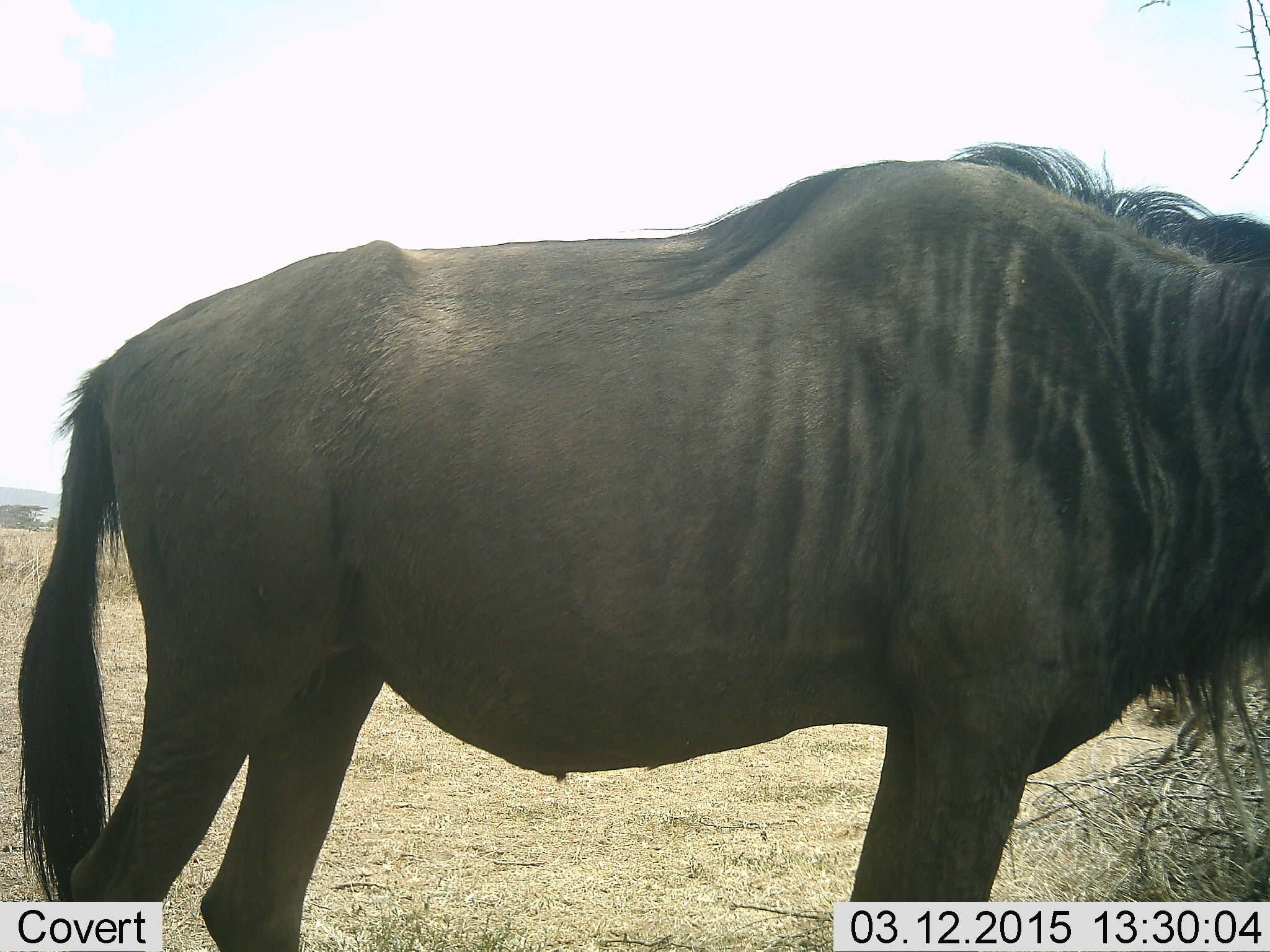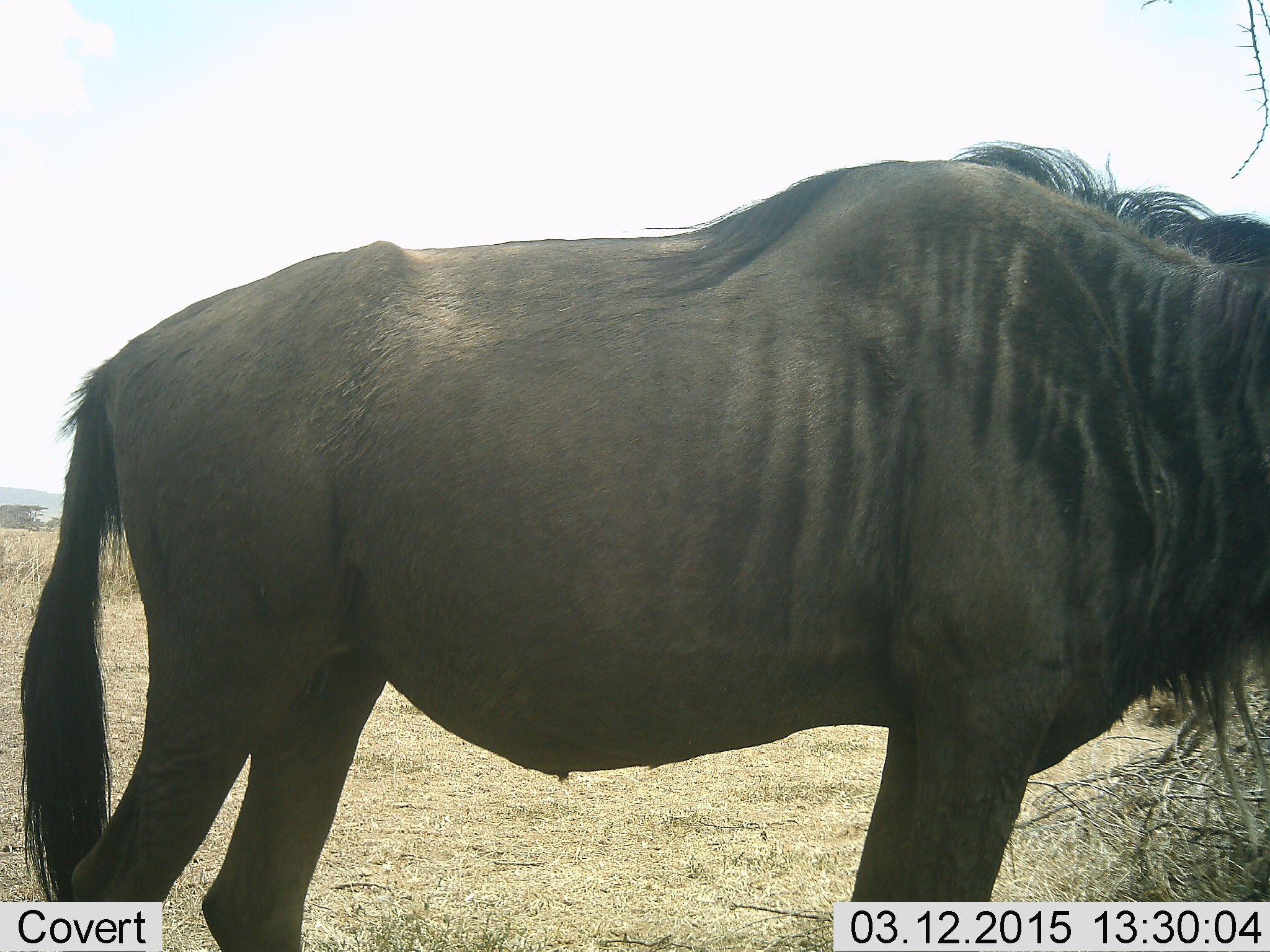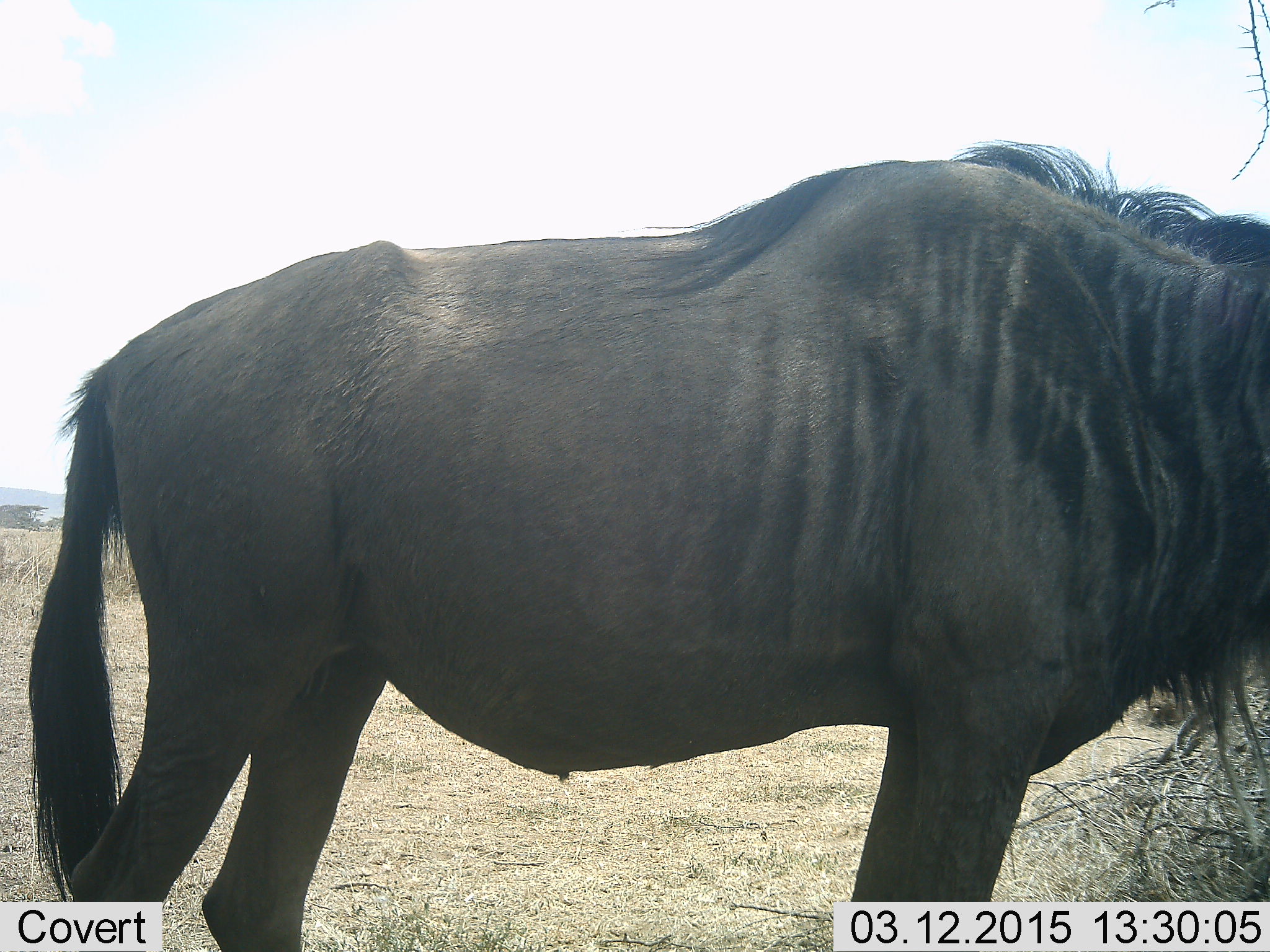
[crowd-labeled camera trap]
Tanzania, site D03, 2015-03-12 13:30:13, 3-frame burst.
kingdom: Animalia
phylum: Chordata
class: Mammalia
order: Artiodactyla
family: Bovidae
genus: Connochaetes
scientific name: Connochaetes taurinus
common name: blue wildebeest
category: wildebeest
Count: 1.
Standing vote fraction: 100%.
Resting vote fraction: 0%.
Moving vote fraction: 0%.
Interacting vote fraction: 0%.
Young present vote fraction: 0%.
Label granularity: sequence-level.